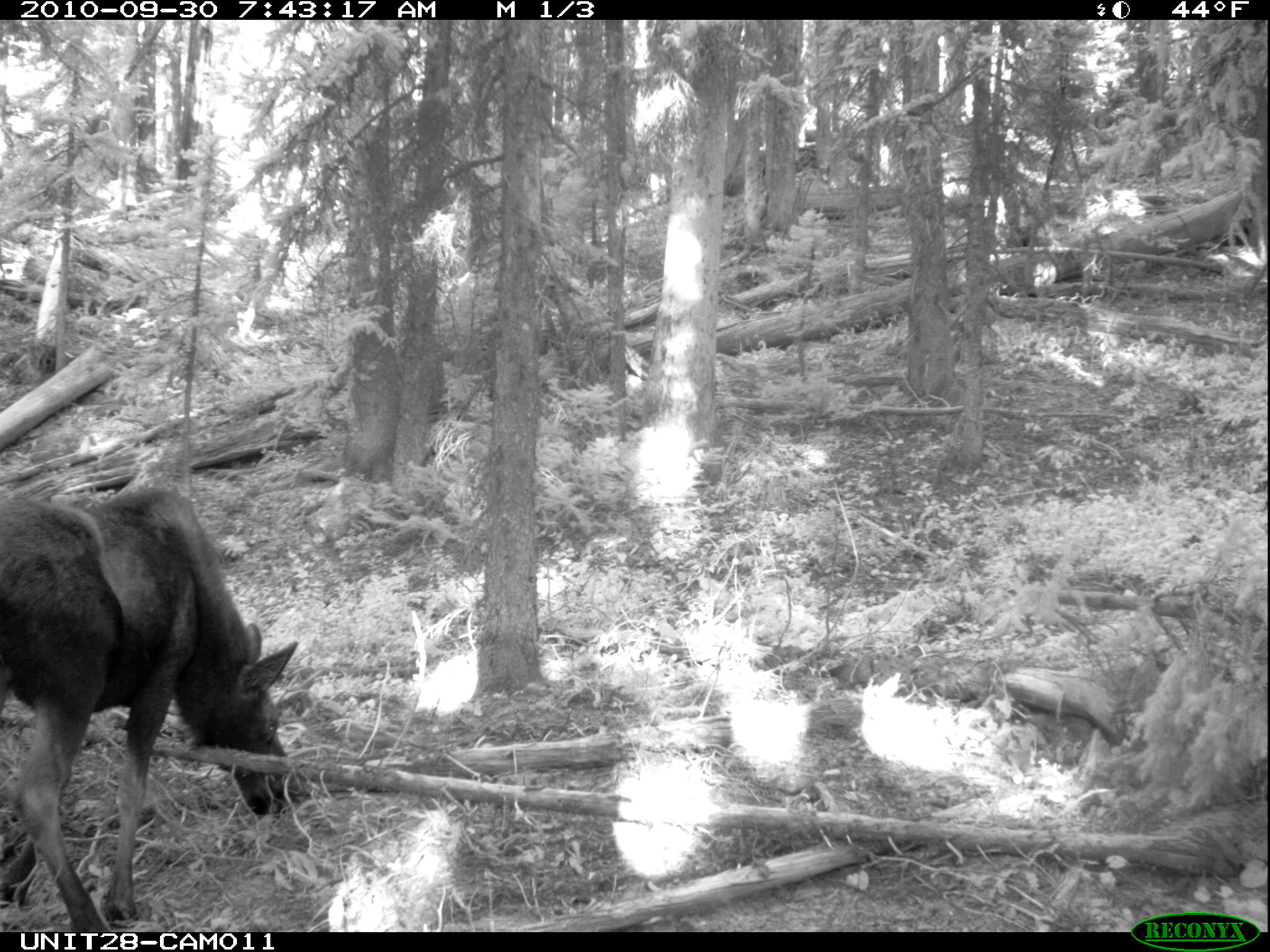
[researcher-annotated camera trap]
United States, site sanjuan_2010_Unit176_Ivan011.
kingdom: Animalia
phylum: Chordata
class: Mammalia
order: Artiodactyla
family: Cervidae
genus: Alces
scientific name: Alces alces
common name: moose